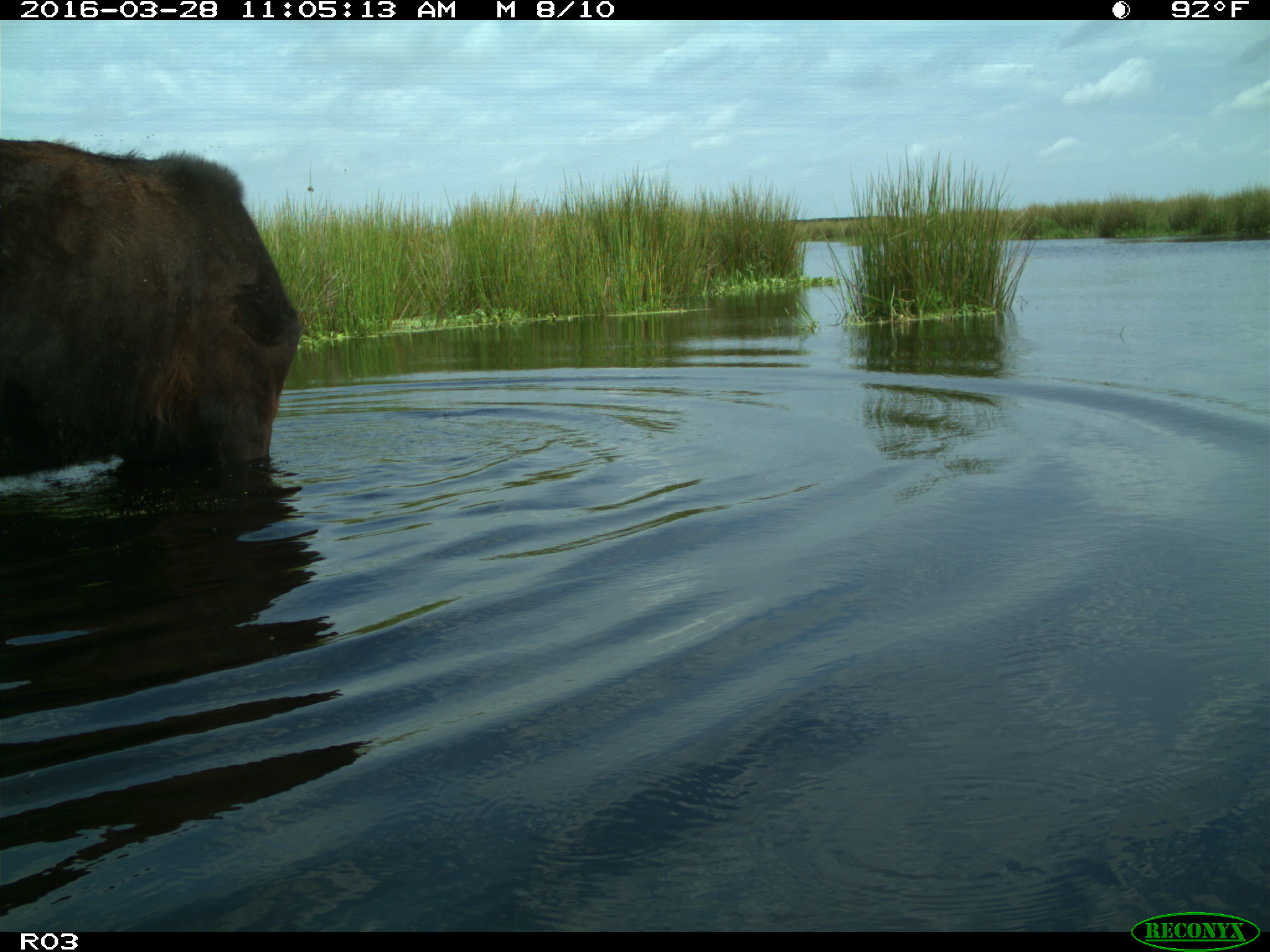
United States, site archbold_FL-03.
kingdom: Animalia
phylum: Chordata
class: Mammalia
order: Artiodactyla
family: Bovidae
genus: Bos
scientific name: Bos taurus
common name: domestic cow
Bos taurus (domestic cow).